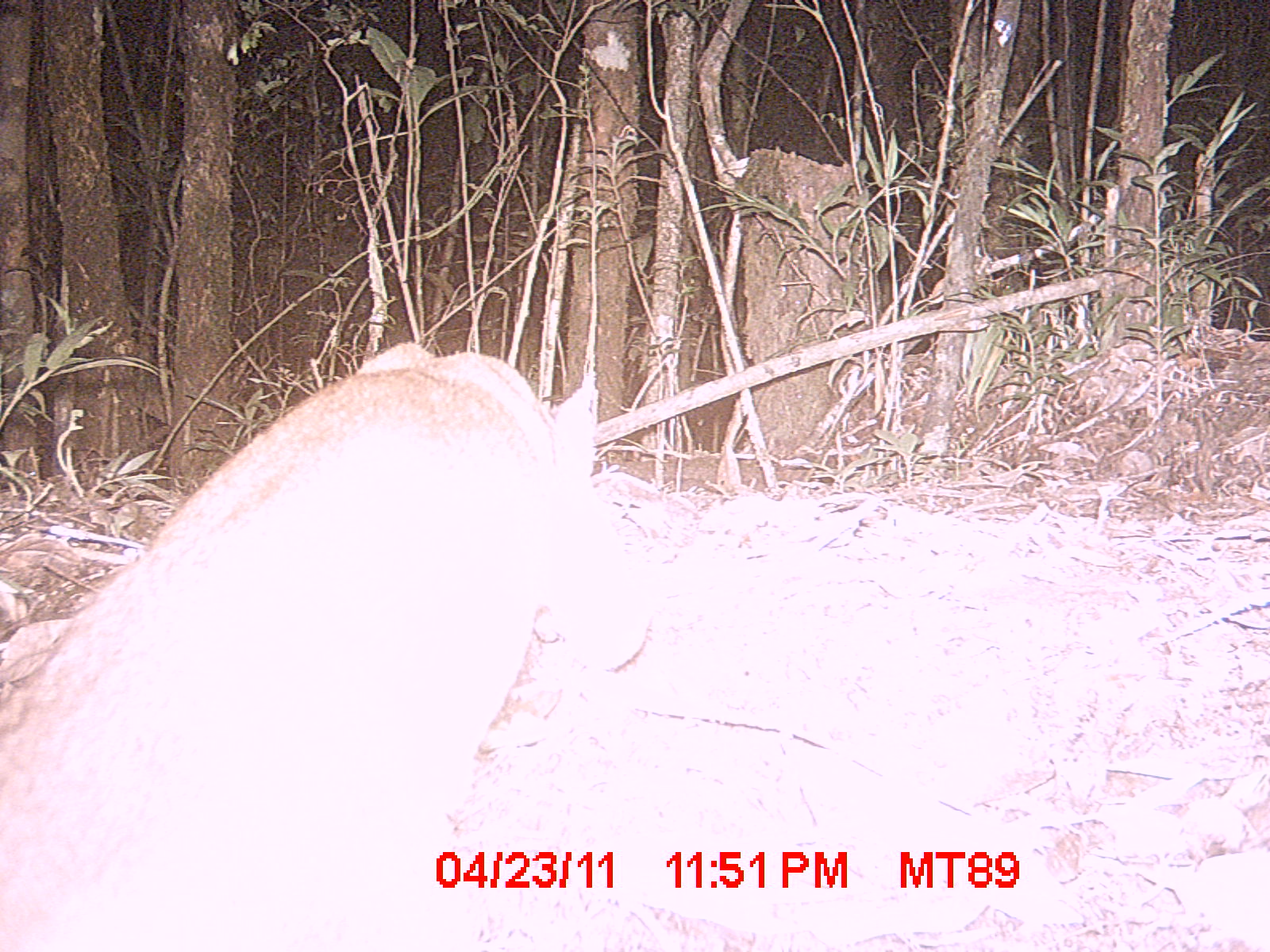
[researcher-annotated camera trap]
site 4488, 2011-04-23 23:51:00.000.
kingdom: Animalia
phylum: Chordata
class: Mammalia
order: Carnivora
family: Eupleridae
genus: Cryptoprocta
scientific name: Cryptoprocta ferox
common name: fossa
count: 1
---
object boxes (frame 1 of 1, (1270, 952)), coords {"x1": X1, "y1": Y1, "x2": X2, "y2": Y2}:
cryptoprocta ferox: {"x1": 0, "y1": 340, "x2": 652, "y2": 952}